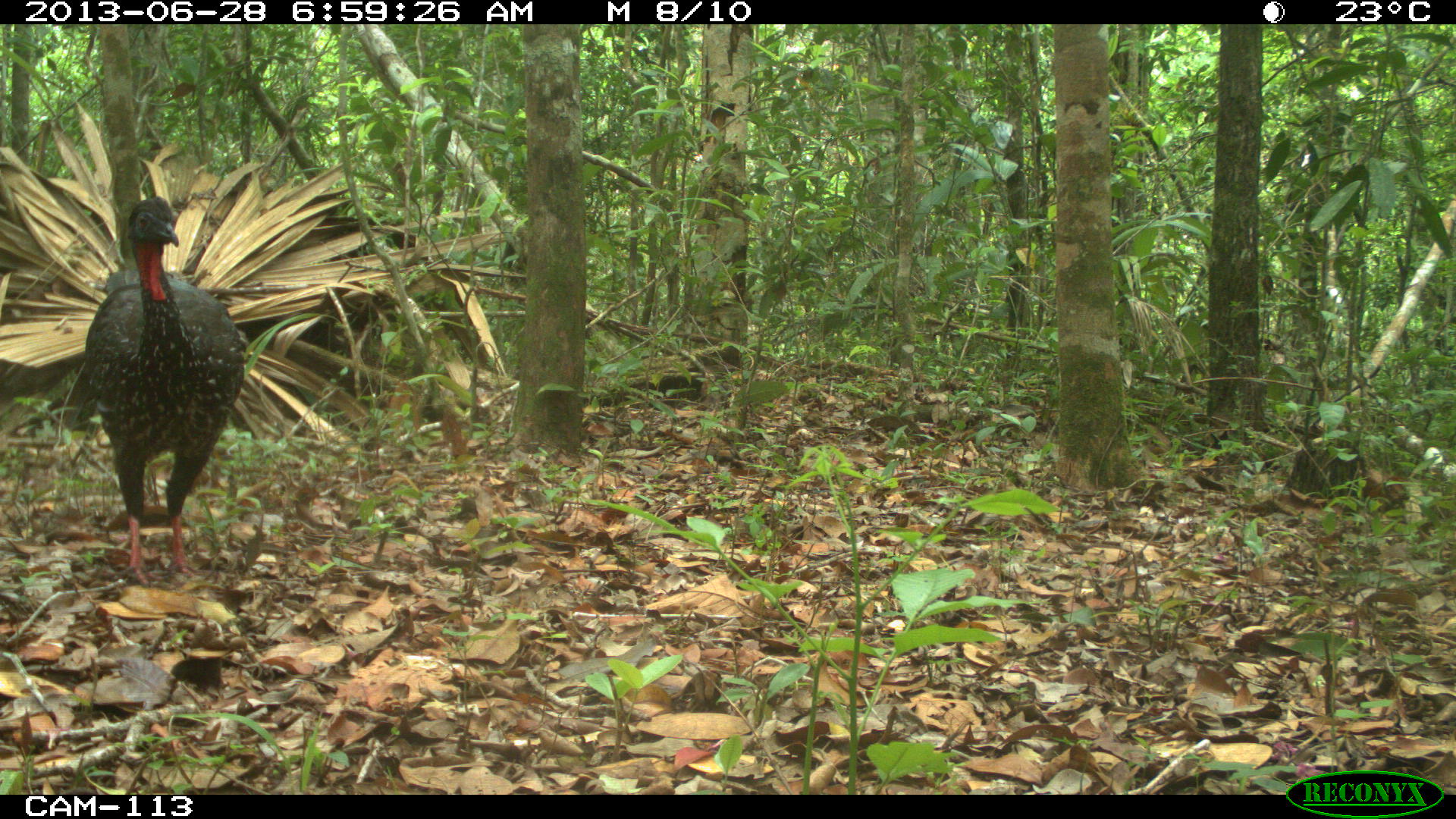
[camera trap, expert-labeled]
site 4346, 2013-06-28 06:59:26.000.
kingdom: Animalia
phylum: Chordata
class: Aves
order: Galliformes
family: Cracidae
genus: Penelope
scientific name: Penelope purpurascens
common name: crested guan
Penelope purpurascens (crested guan), count 2.